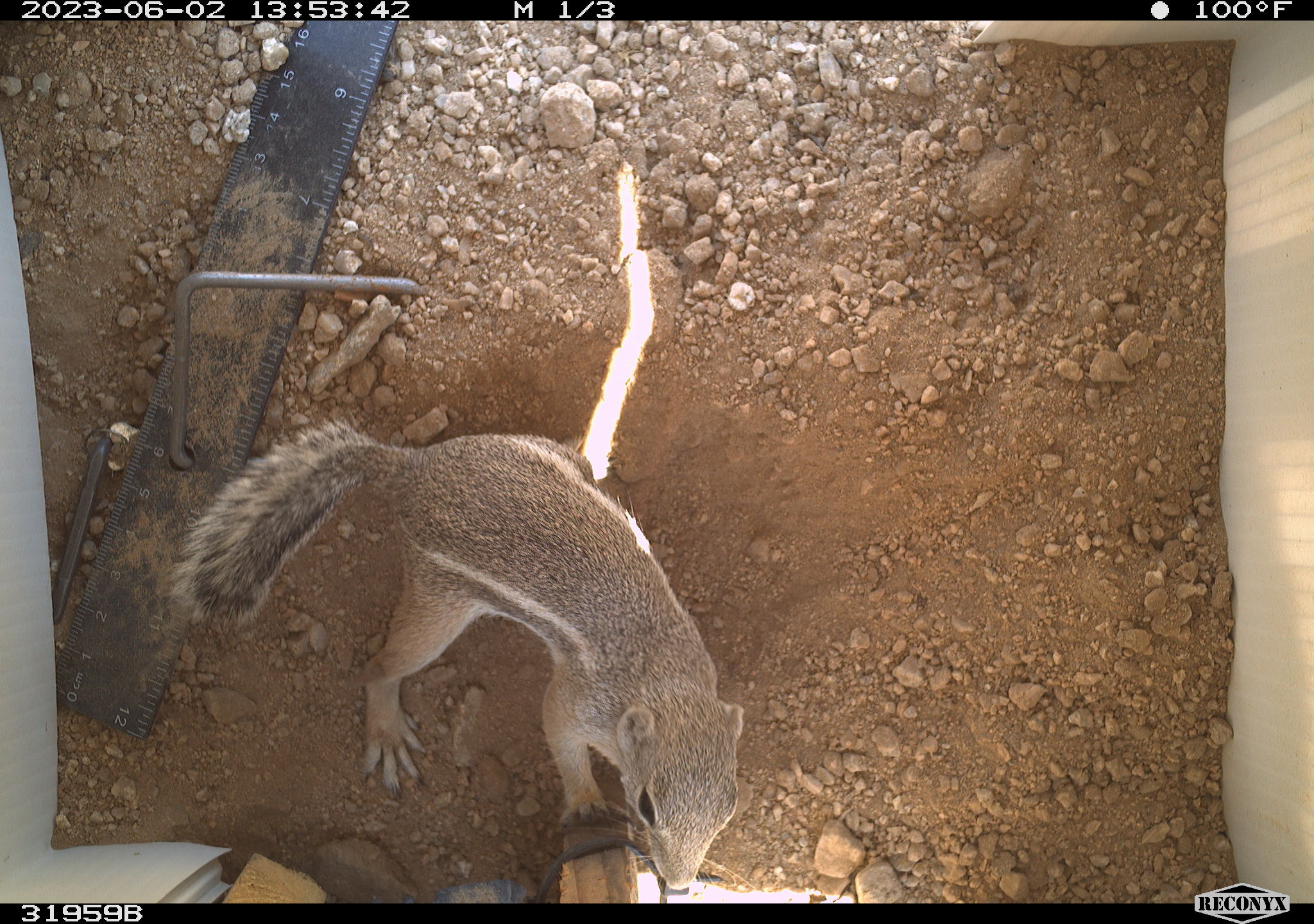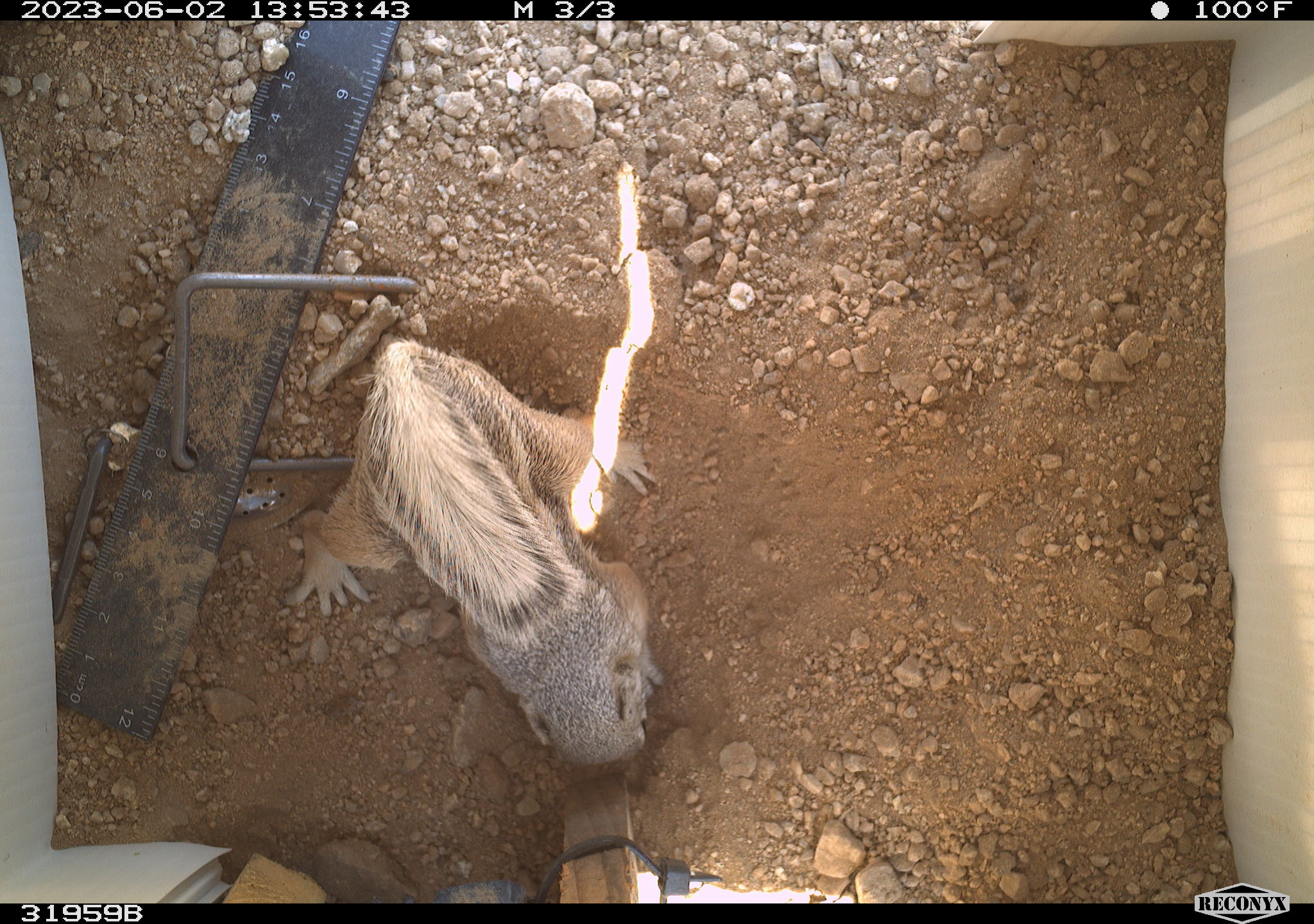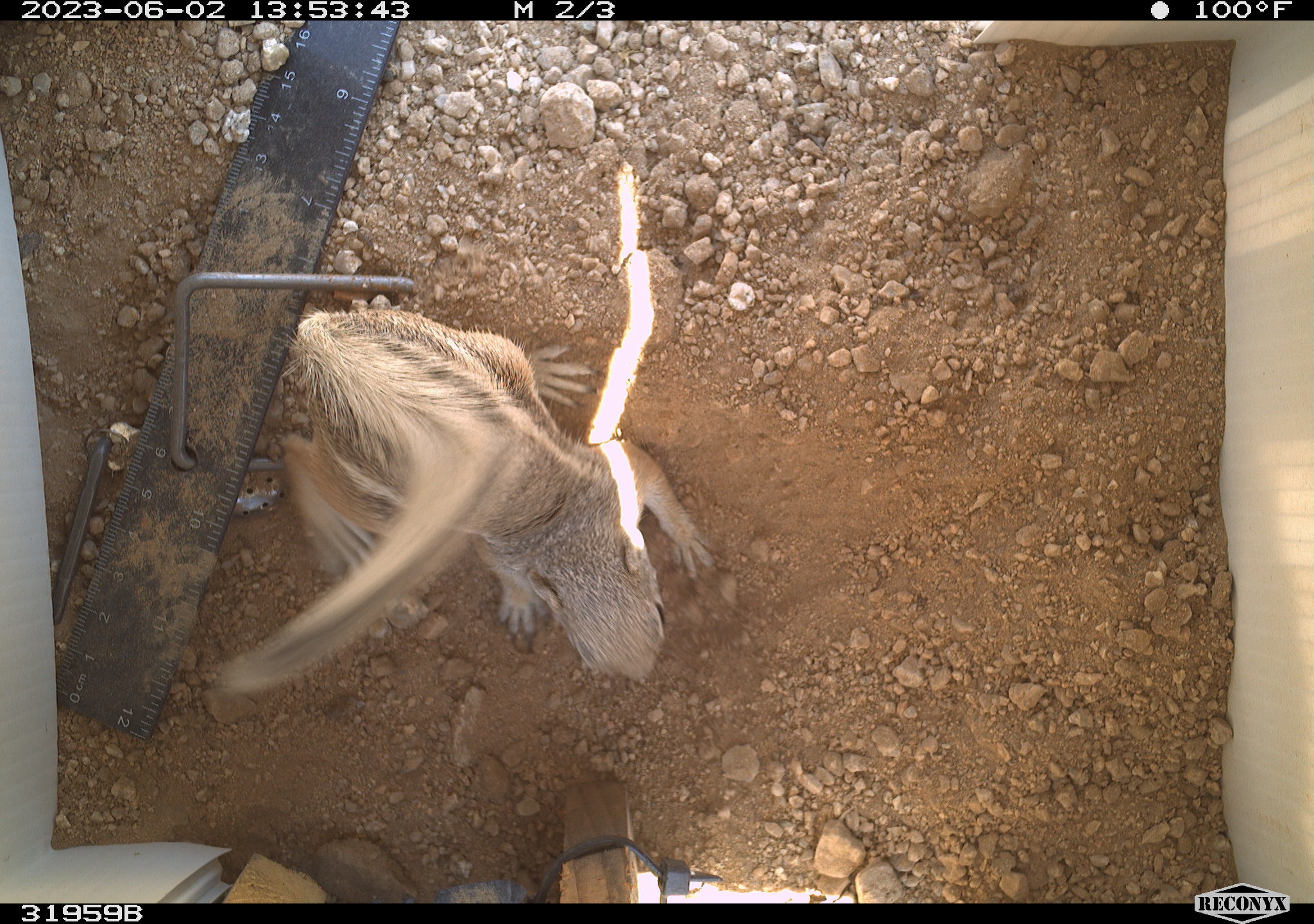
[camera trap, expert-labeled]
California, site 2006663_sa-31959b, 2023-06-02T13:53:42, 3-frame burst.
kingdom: Animalia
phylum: Chordata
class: Mammalia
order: Rodentia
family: Sciuridae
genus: Ammospermophilus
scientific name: Ammospermophilus leucurus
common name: white-tailed antelope squirrel